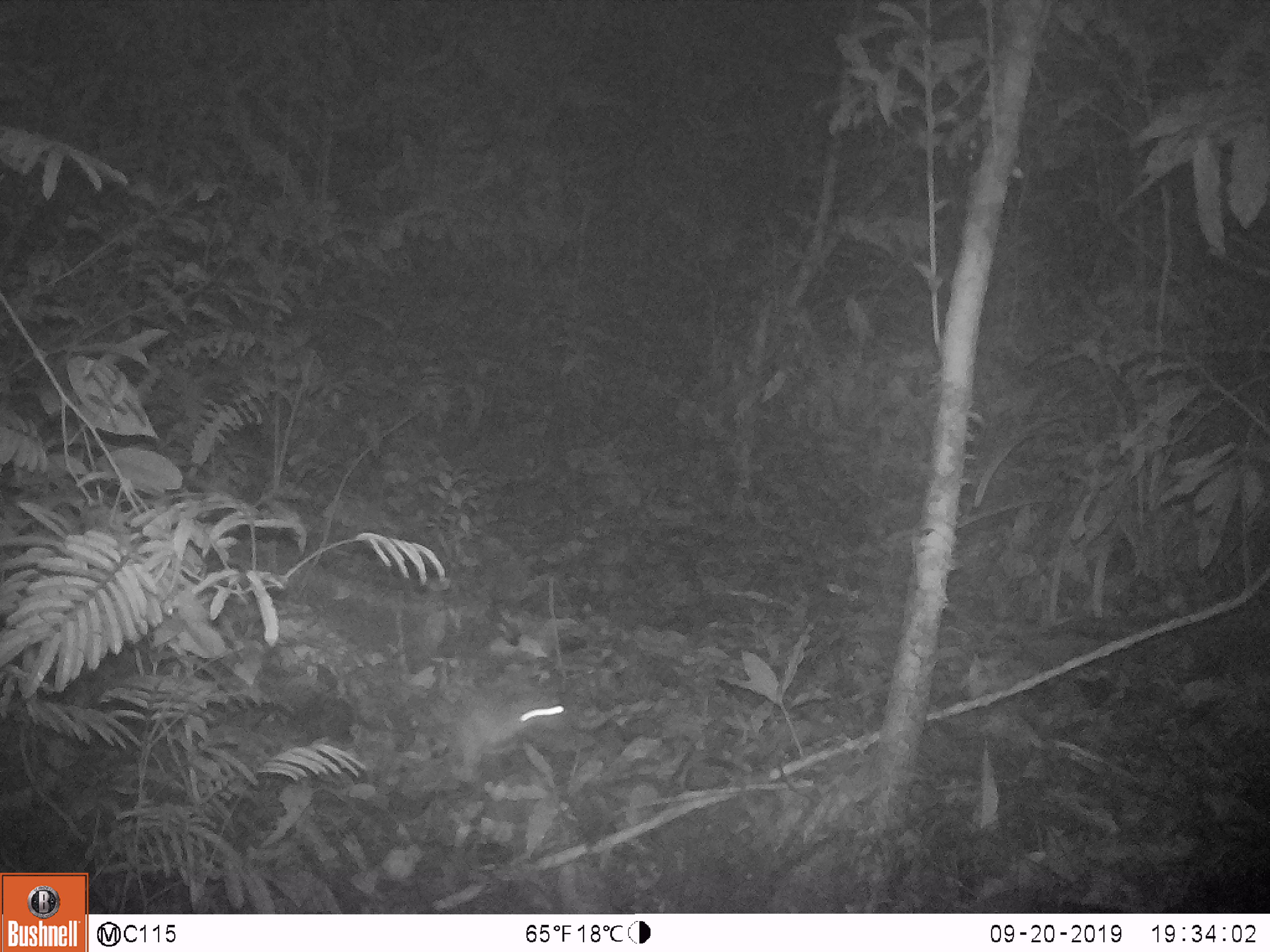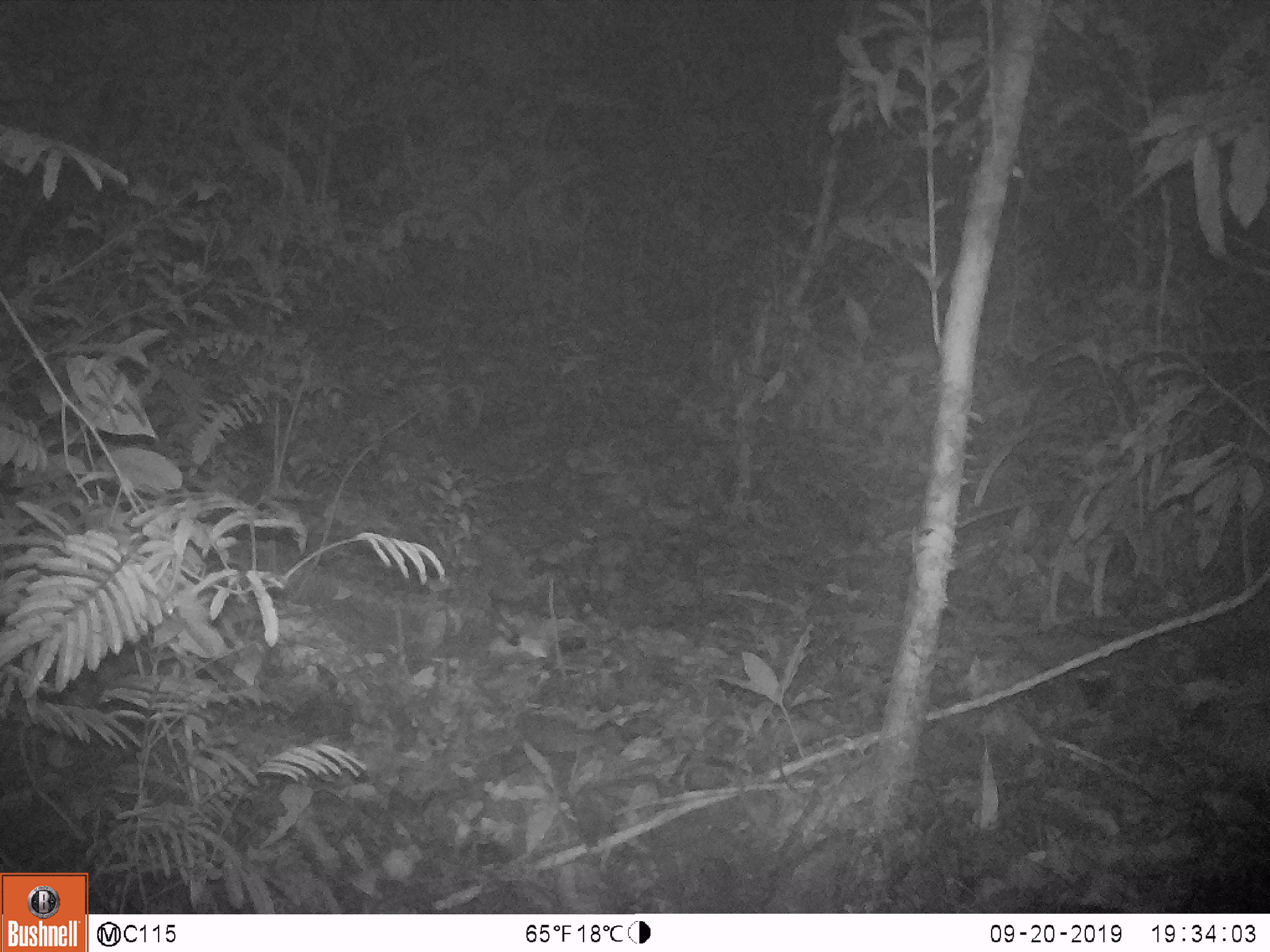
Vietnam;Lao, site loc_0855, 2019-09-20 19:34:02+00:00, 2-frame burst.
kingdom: Animalia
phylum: Chordata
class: Mammalia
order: Rodentia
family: Muridae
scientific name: Muridae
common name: old-world mice and rats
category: unidentified murid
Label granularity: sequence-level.